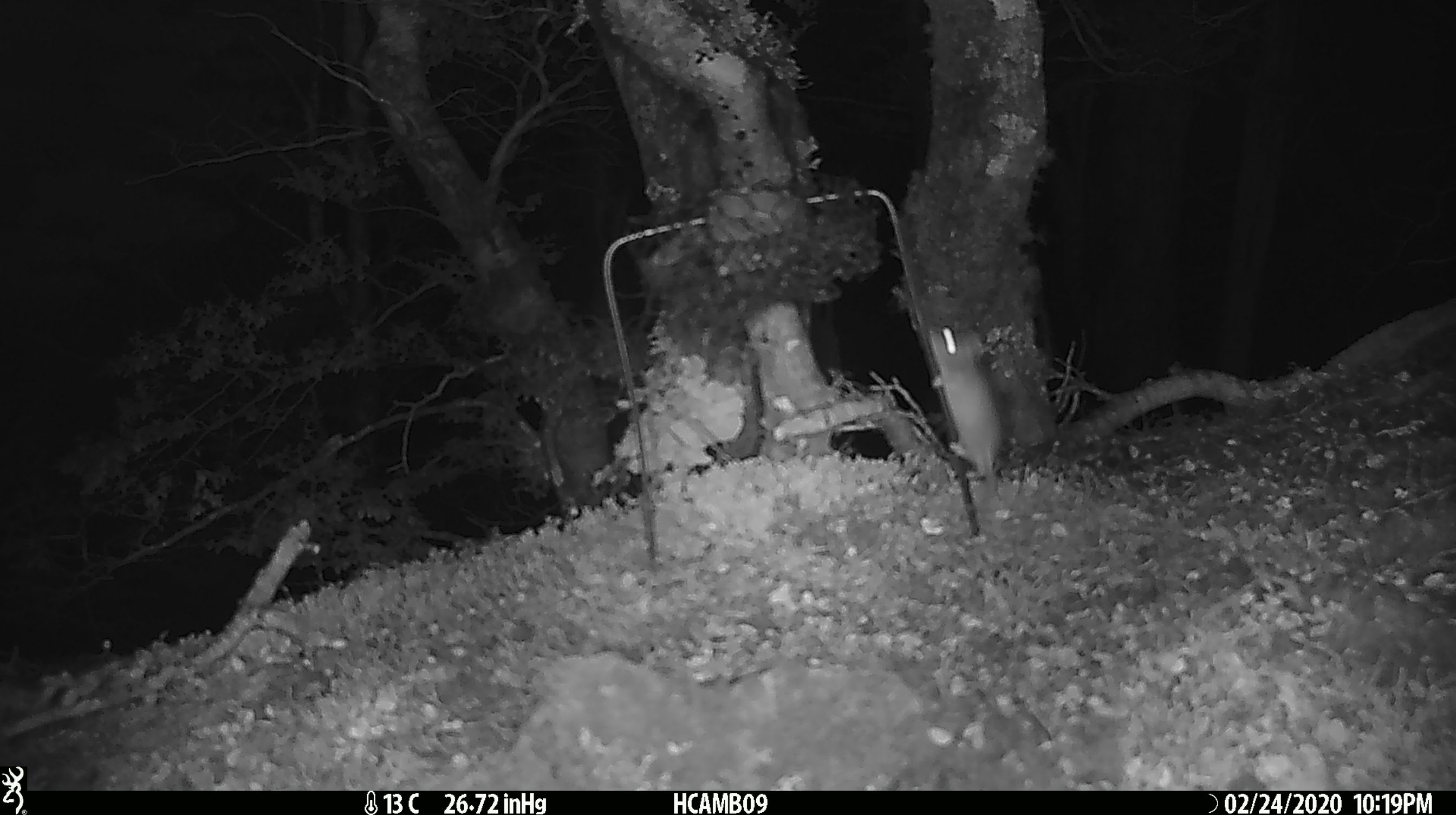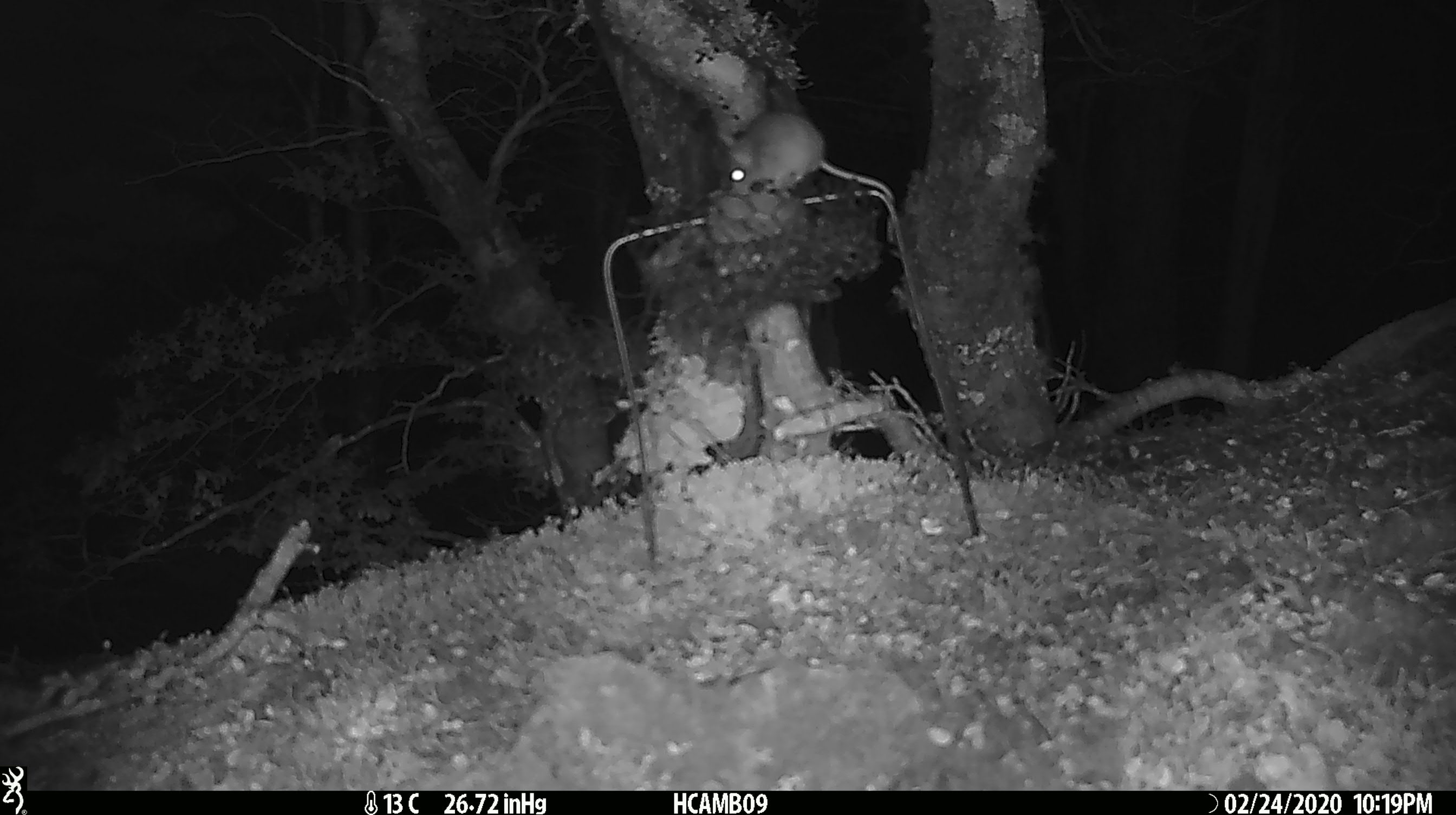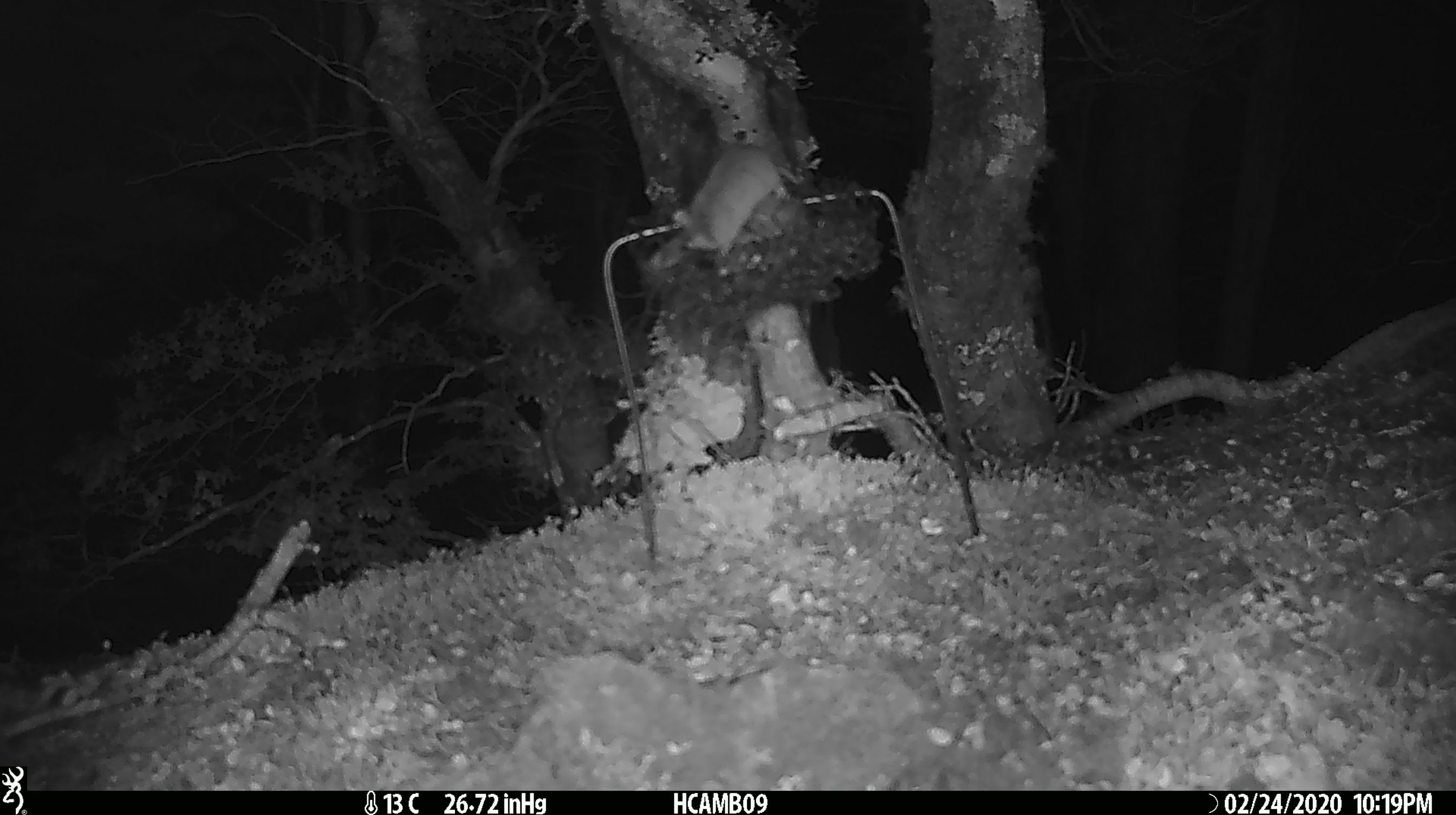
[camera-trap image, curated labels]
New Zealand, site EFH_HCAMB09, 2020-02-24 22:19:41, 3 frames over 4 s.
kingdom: Animalia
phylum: Chordata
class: Mammalia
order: Rodentia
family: Muridae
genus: Mus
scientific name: Mus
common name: mouse